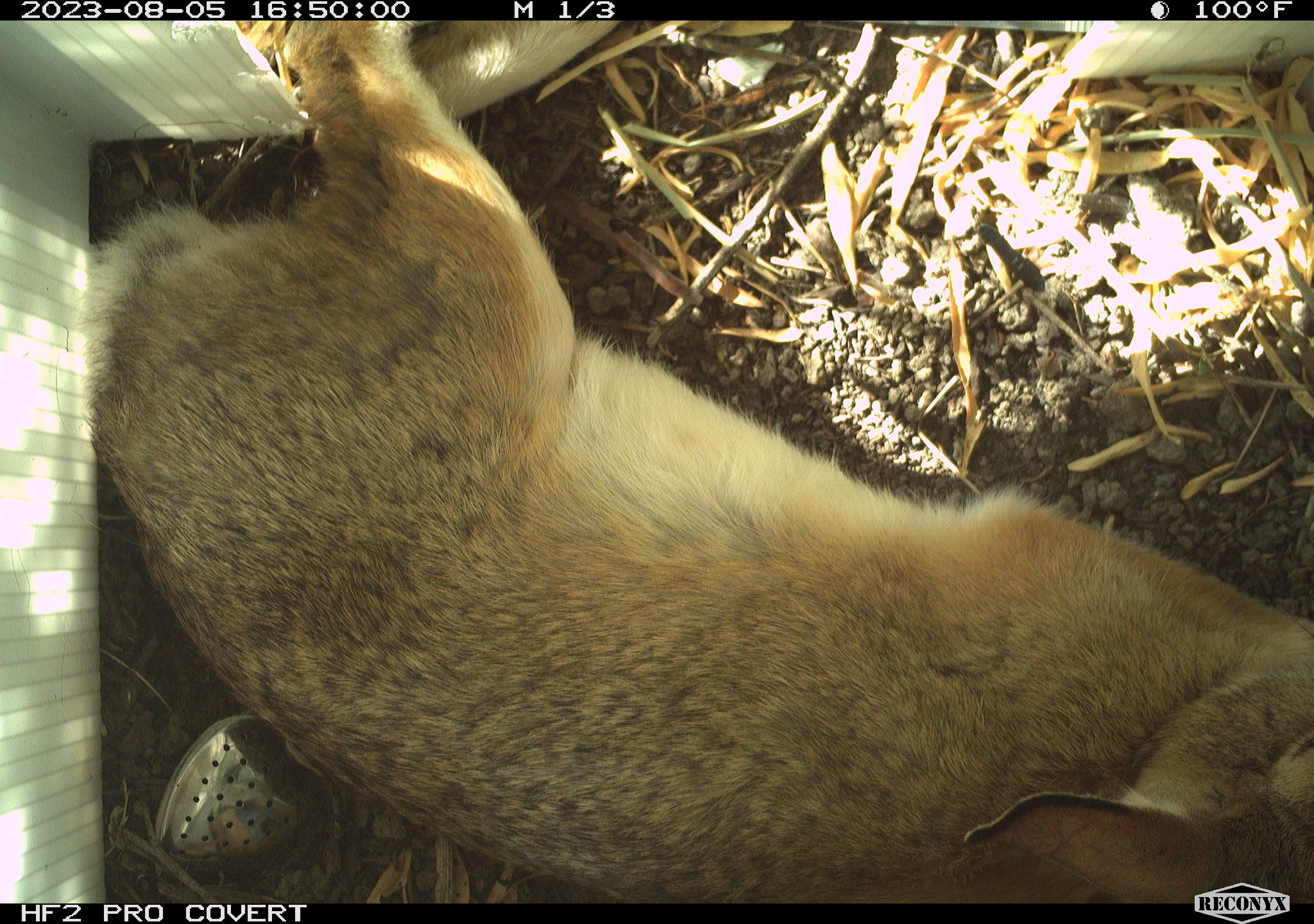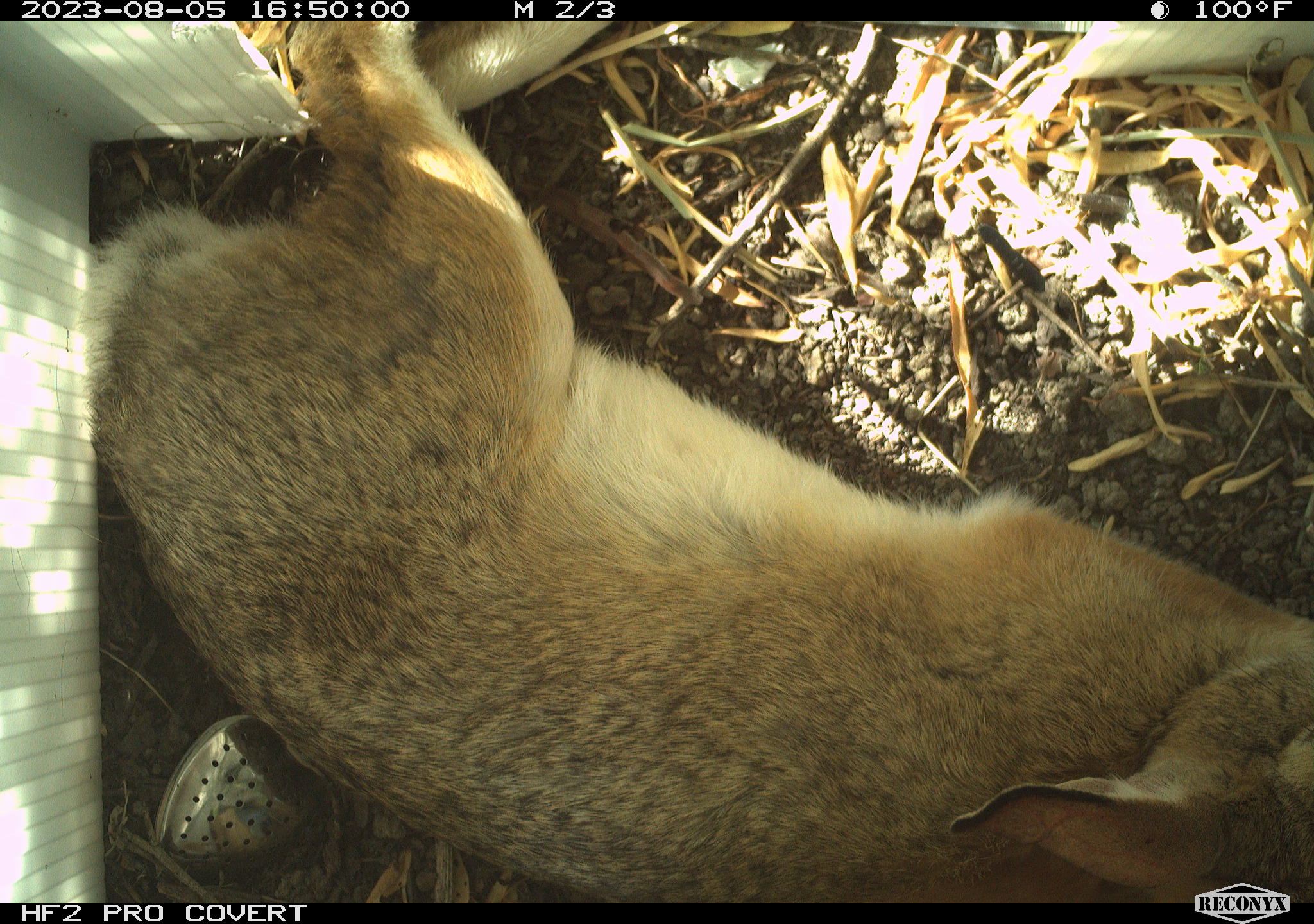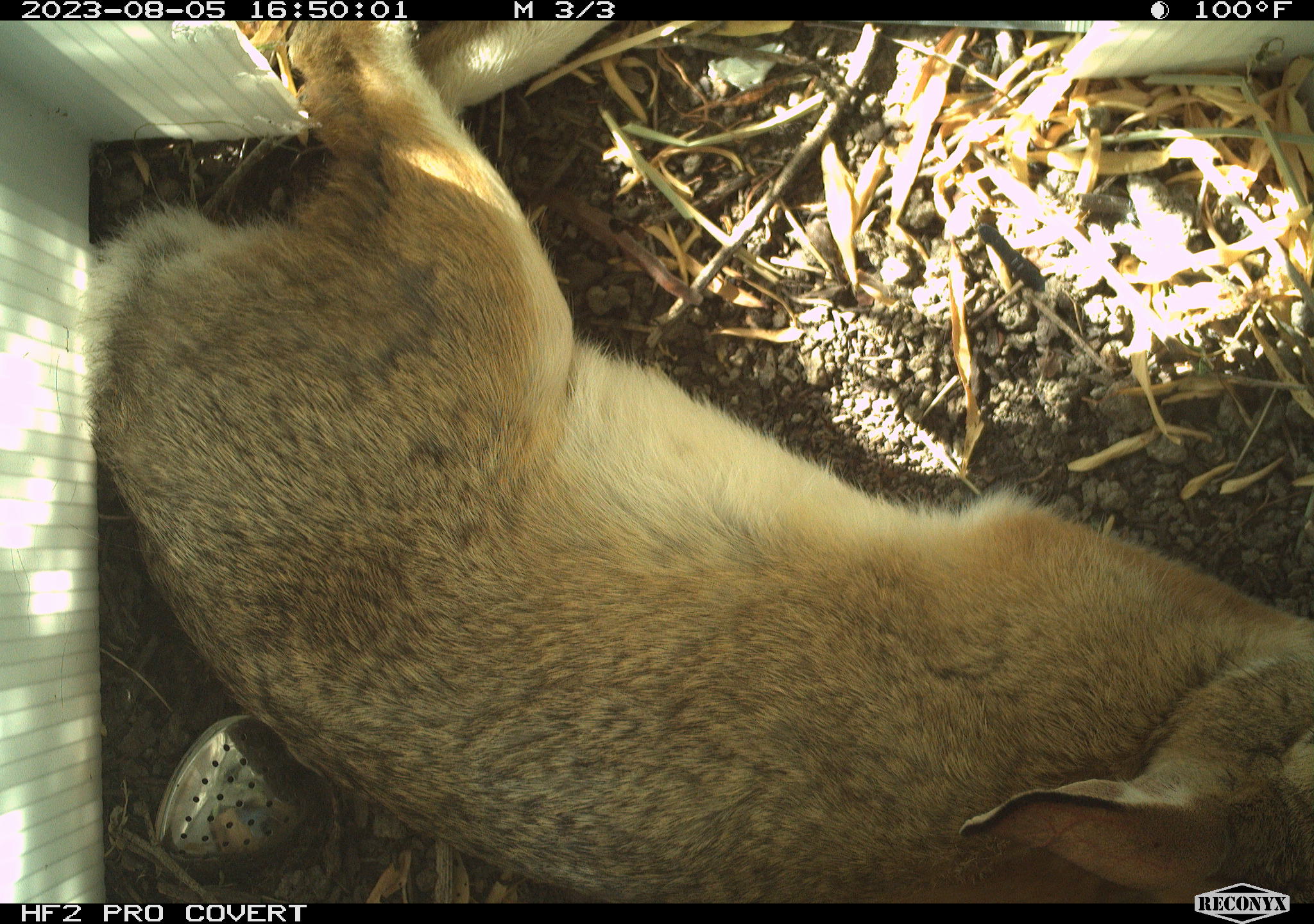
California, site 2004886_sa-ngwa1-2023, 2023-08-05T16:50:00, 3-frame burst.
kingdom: Animalia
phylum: Chordata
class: Mammalia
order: Lagomorpha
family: Leporidae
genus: Sylvilagus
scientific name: Sylvilagus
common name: cottontail rabbits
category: sylvilagus species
Sylvilagus species (cottontail rabbits) (Sylvilagus).